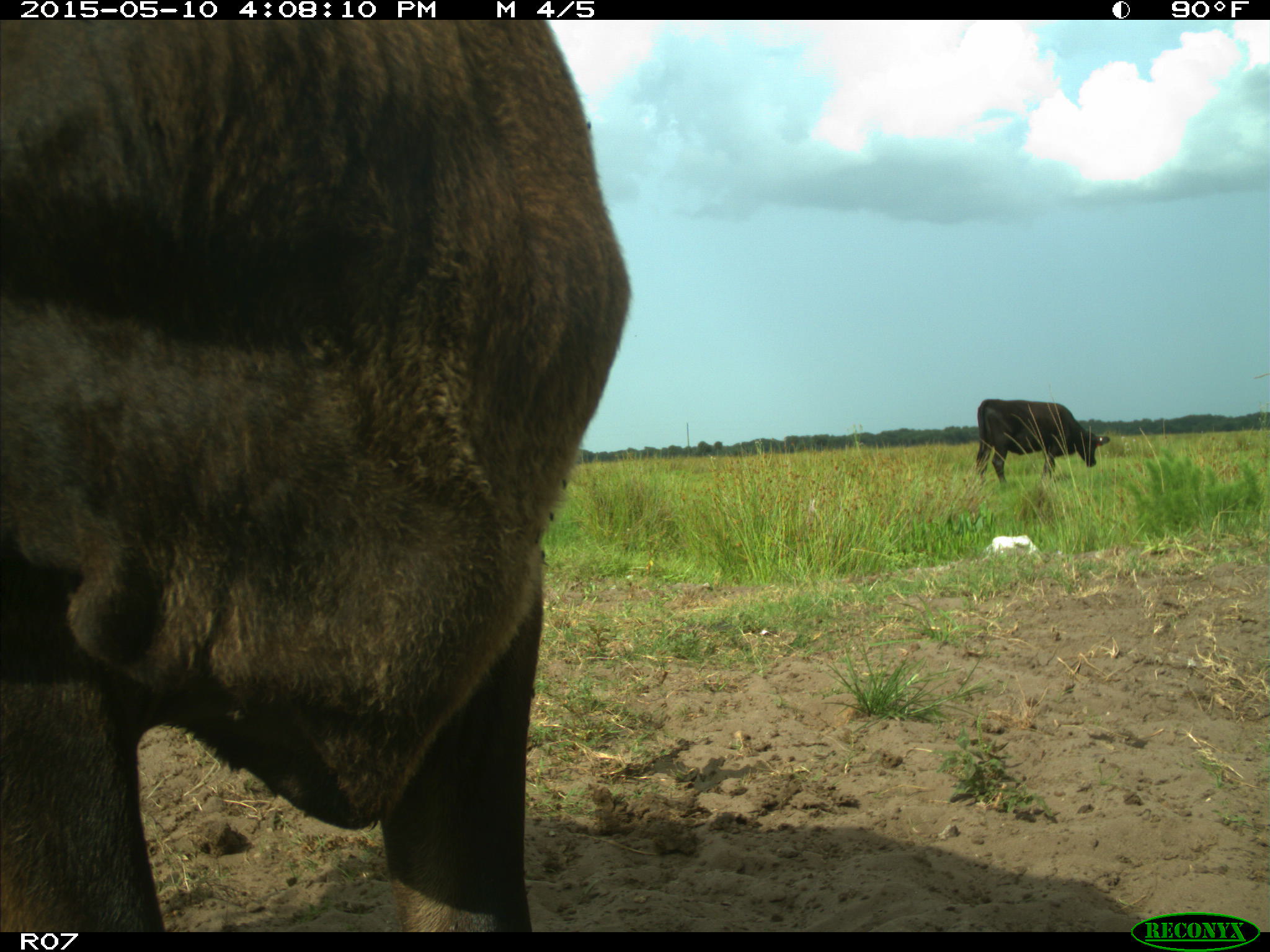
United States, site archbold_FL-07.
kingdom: Animalia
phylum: Chordata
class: Mammalia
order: Artiodactyla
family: Bovidae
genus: Bos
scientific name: Bos taurus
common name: domestic cow